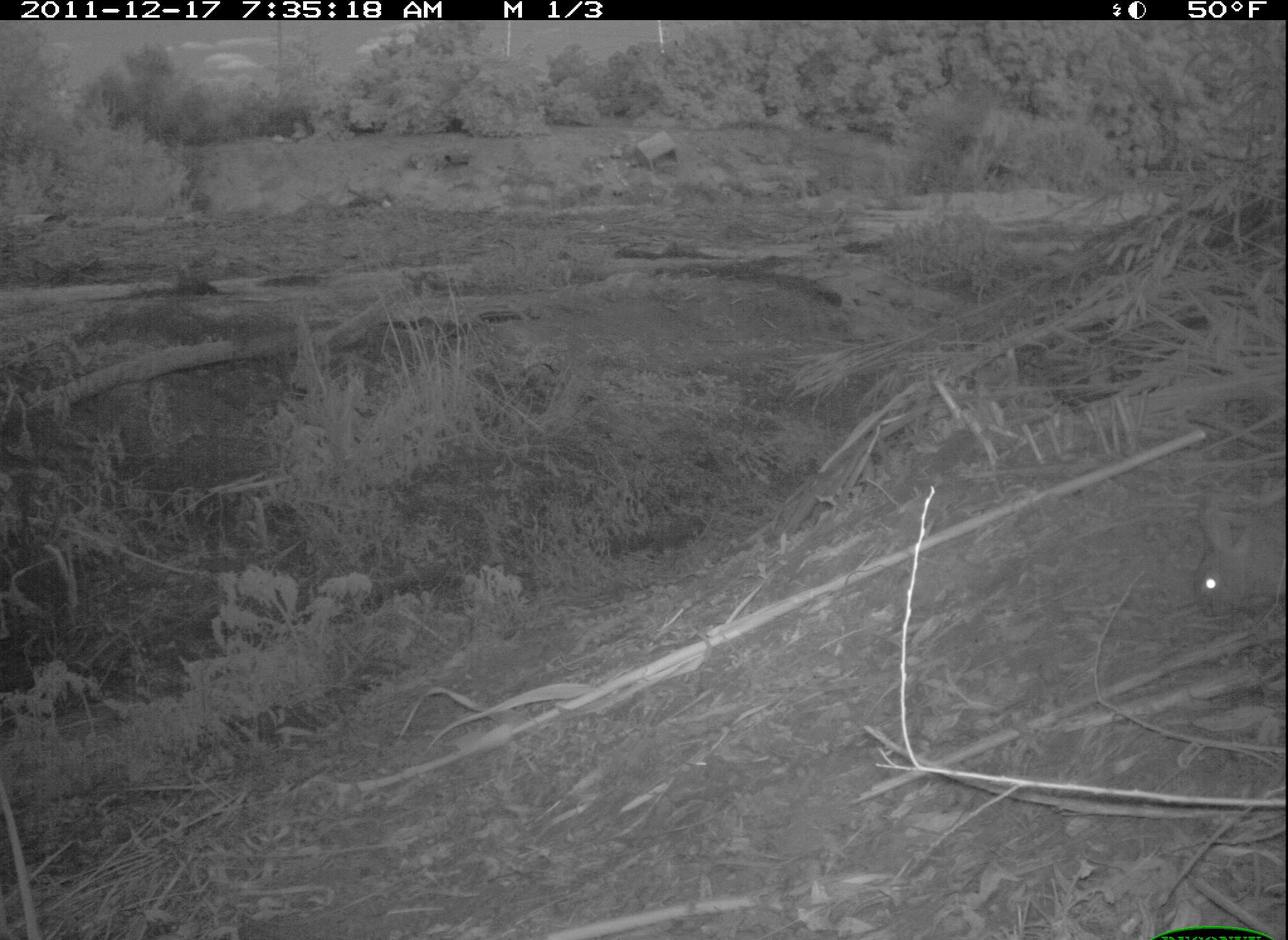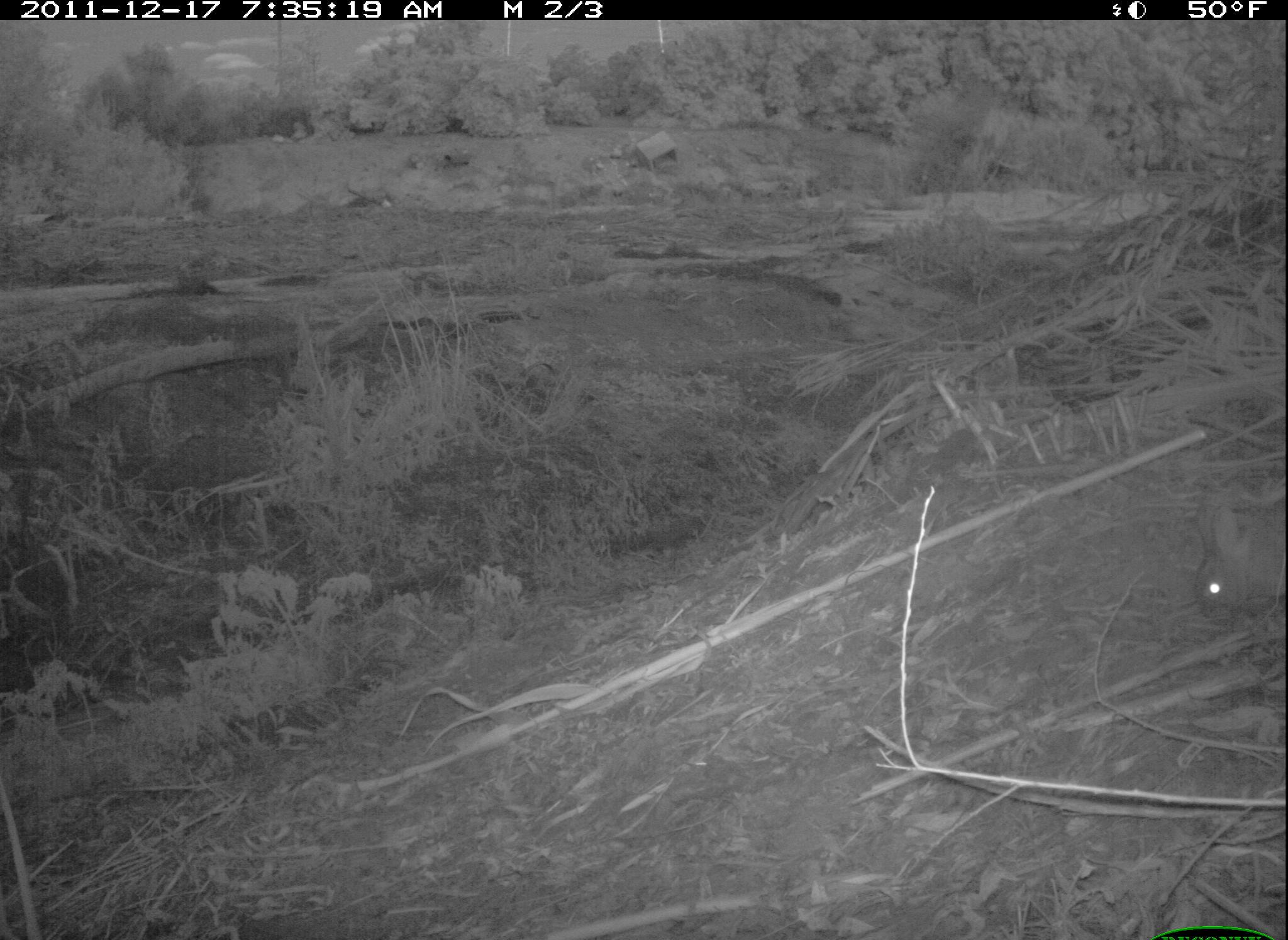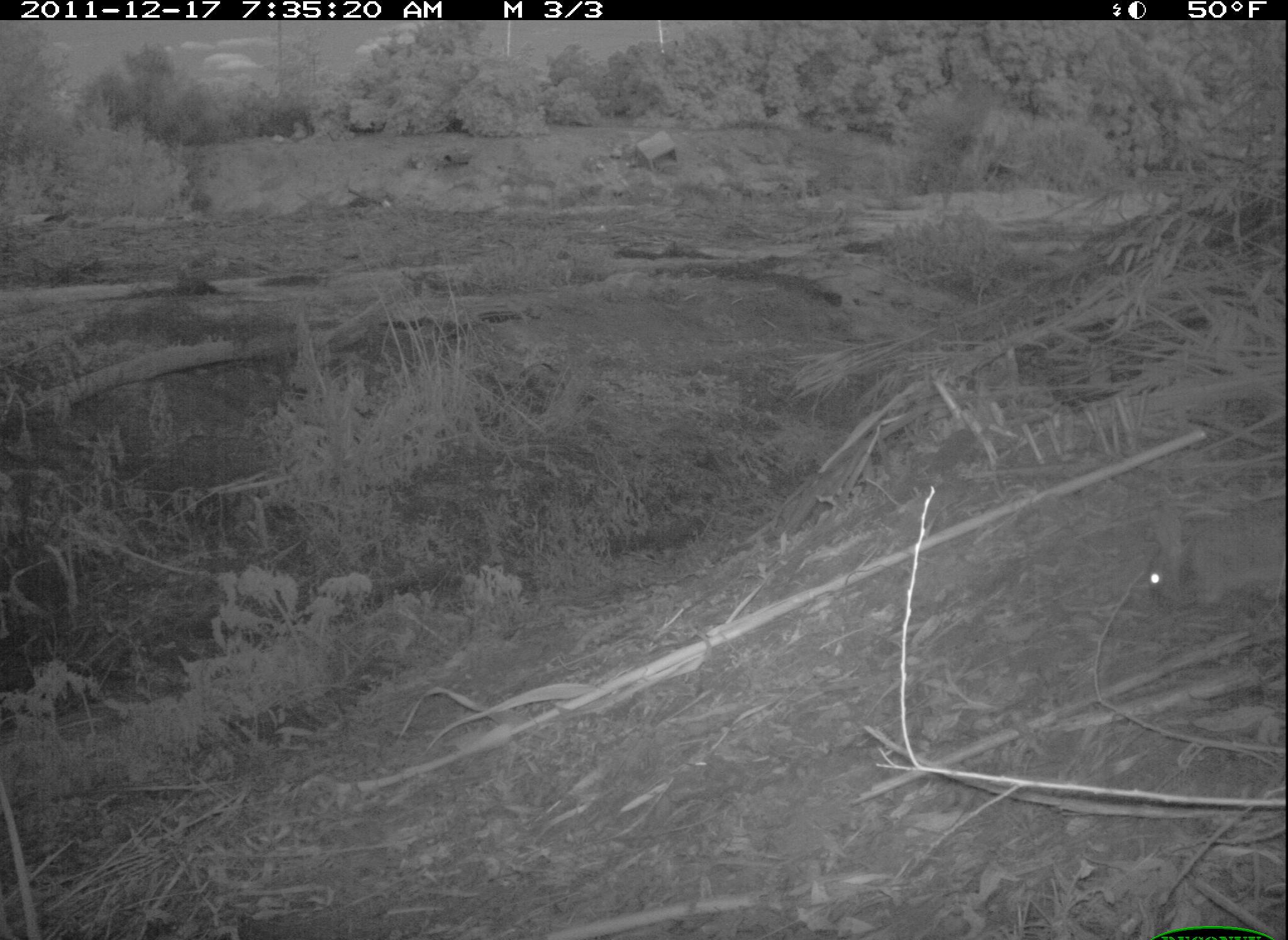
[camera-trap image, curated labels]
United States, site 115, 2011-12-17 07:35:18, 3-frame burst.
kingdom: Animalia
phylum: Chordata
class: Mammalia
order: Lagomorpha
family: Leporidae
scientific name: Leporidae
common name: rabbits and hares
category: rabbit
Rabbit (rabbits and hares) (Leporidae).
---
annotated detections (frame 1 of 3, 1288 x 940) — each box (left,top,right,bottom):
rabbit: (1183,482,1286,623)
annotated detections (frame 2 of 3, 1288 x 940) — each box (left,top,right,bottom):
rabbit: (1170,488,1280,630)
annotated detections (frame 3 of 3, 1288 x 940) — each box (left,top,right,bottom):
rabbit: (1133,485,1285,627)